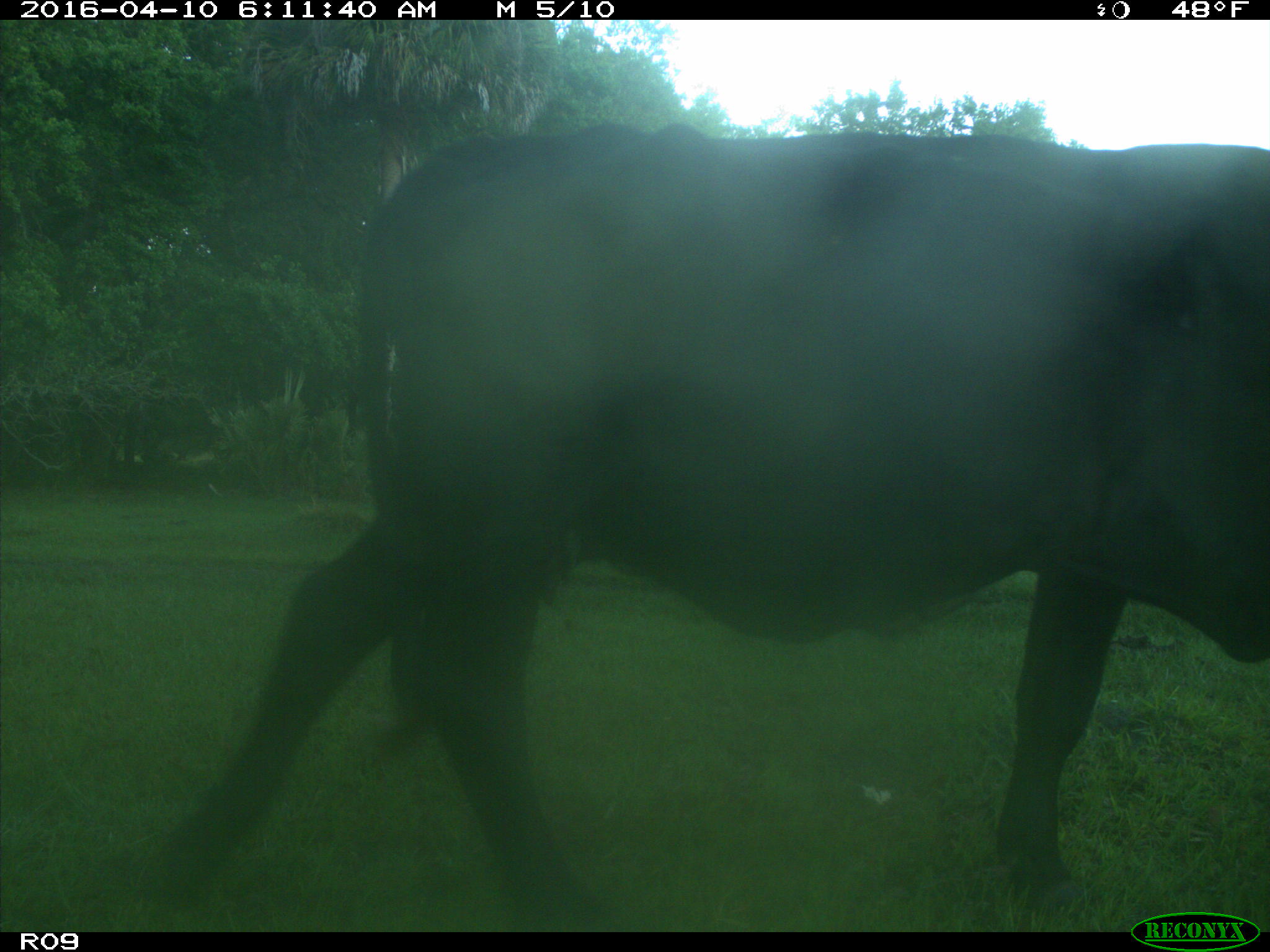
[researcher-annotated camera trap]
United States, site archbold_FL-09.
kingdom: Animalia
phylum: Chordata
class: Mammalia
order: Artiodactyla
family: Bovidae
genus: Bos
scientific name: Bos taurus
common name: domestic cow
Bos taurus (domestic cow).